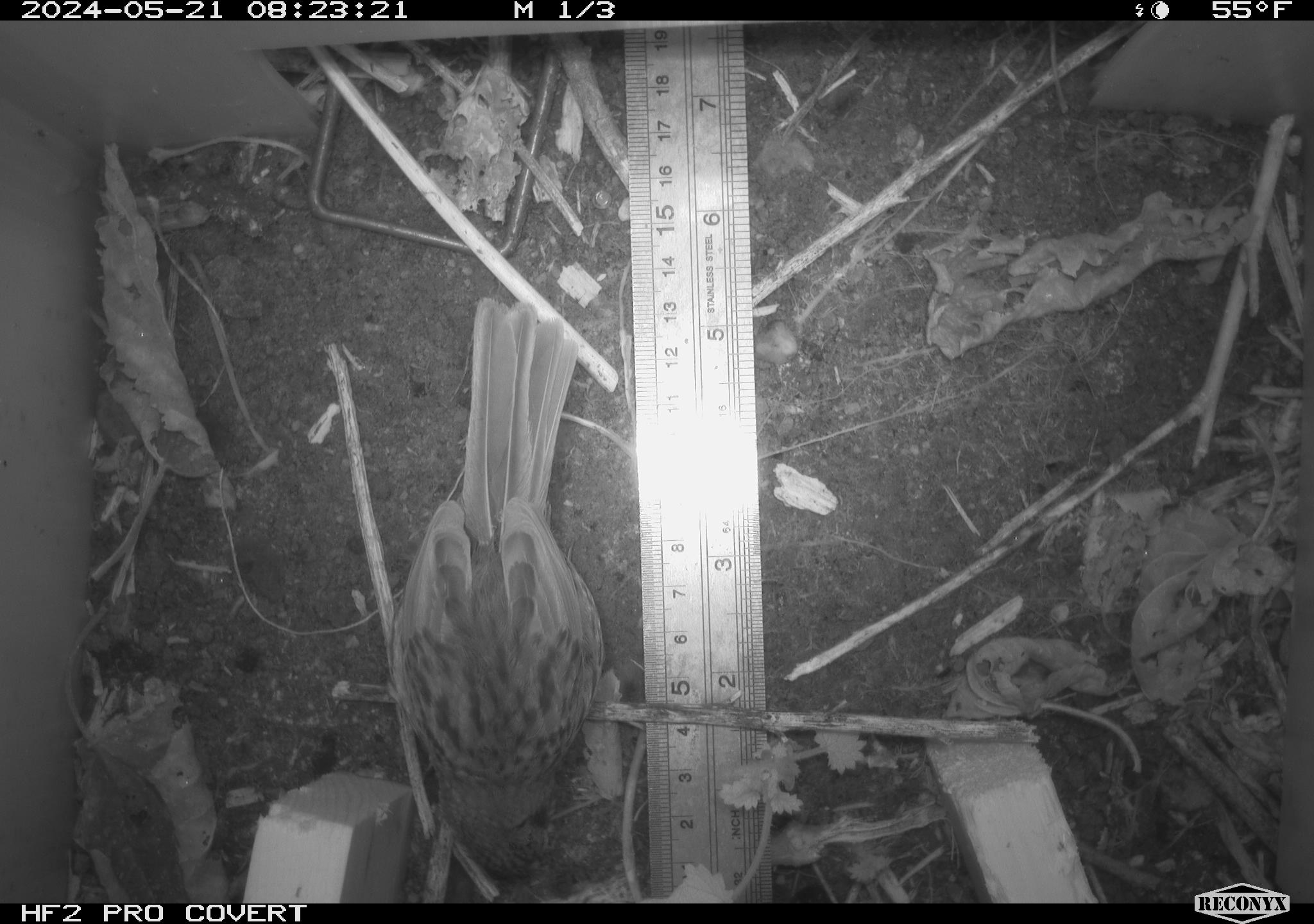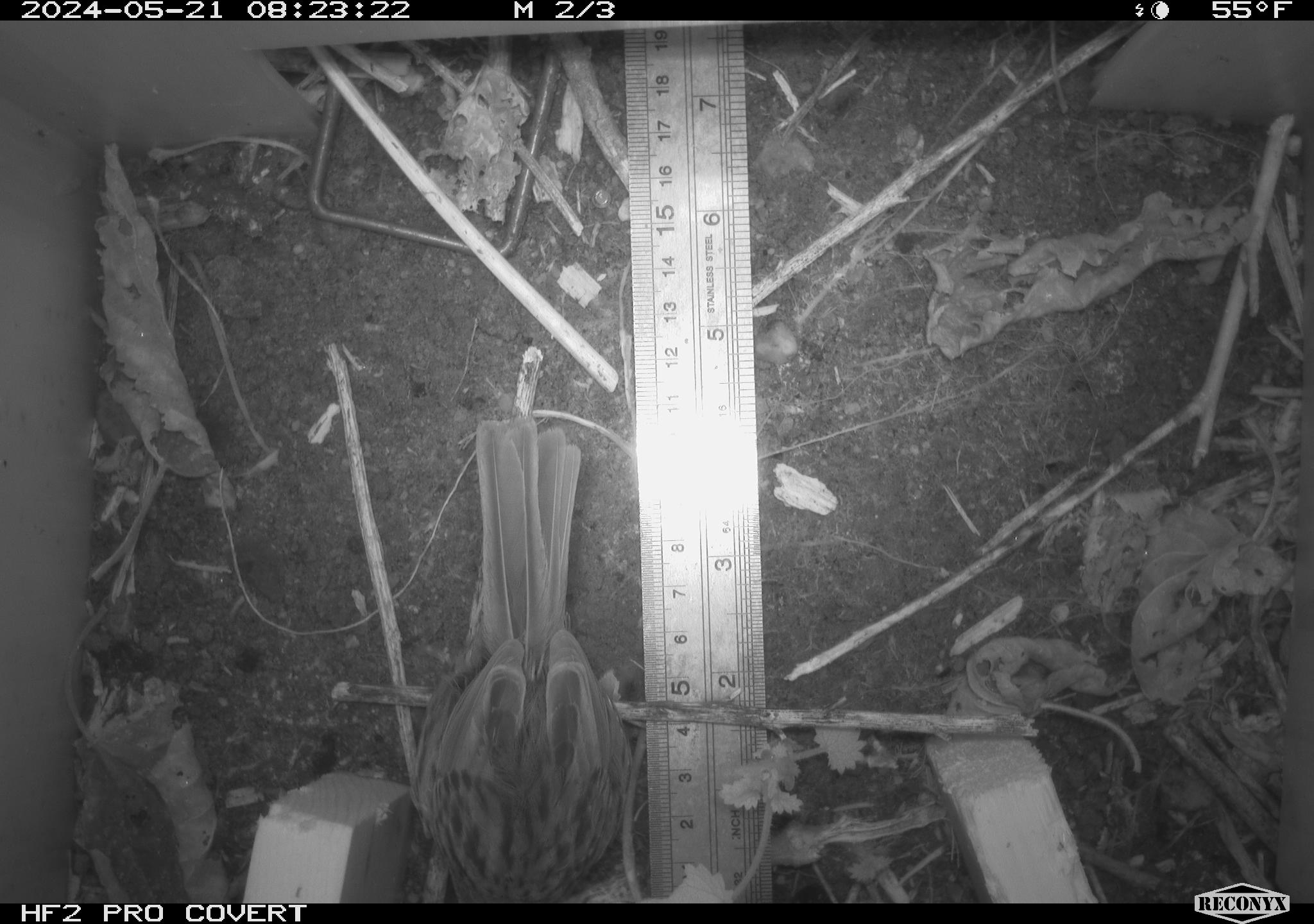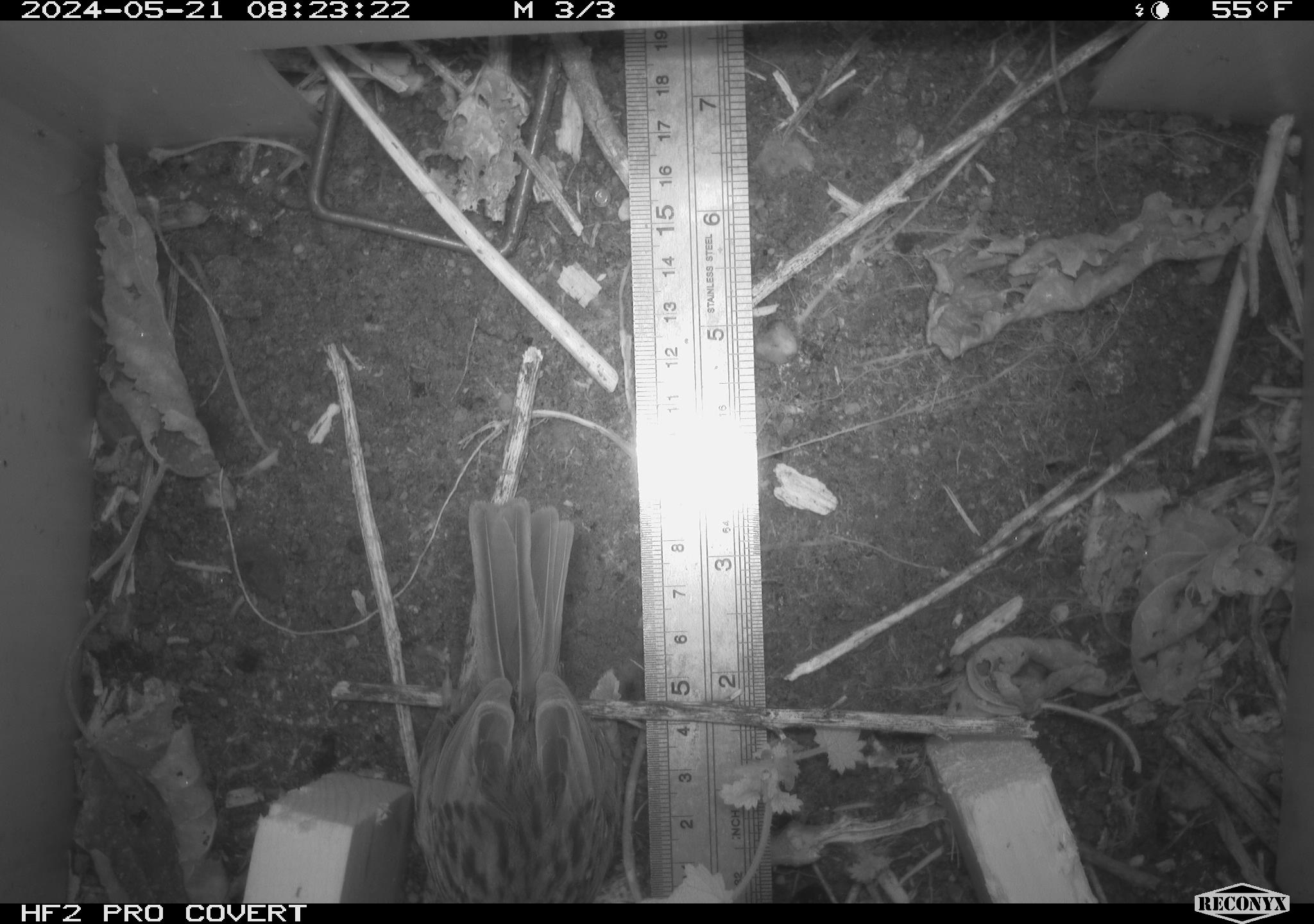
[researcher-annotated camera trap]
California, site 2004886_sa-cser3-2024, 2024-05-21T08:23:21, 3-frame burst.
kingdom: Animalia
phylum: Chordata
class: Aves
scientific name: Aves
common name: bird